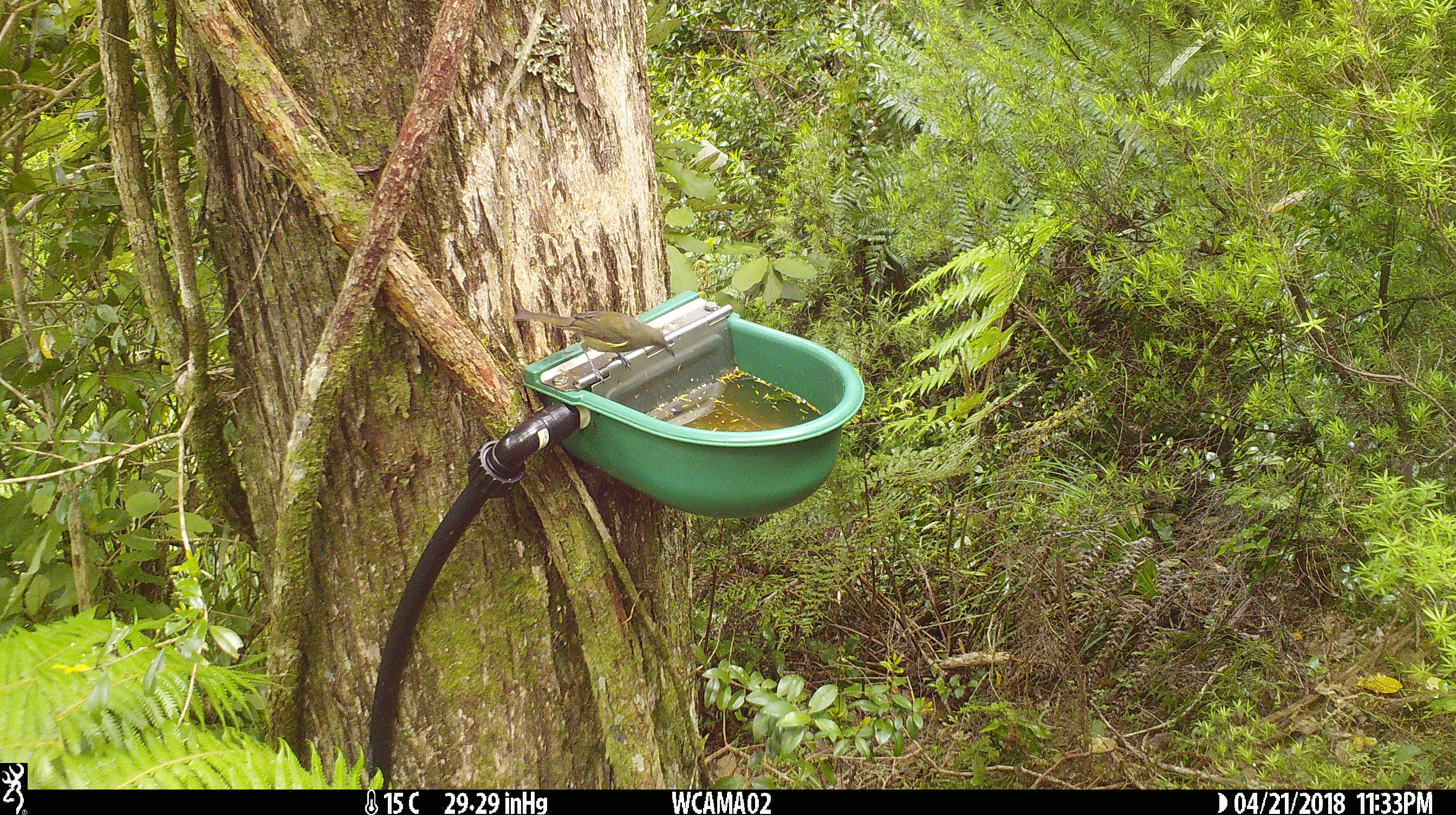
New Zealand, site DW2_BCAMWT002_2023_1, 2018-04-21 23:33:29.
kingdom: Animalia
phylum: Chordata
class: Aves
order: Passeriformes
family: Meliphagidae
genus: Anthornis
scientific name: Anthornis melanura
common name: new zealand bellbird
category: bellbird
Bellbird (new zealand bellbird) (Anthornis melanura).